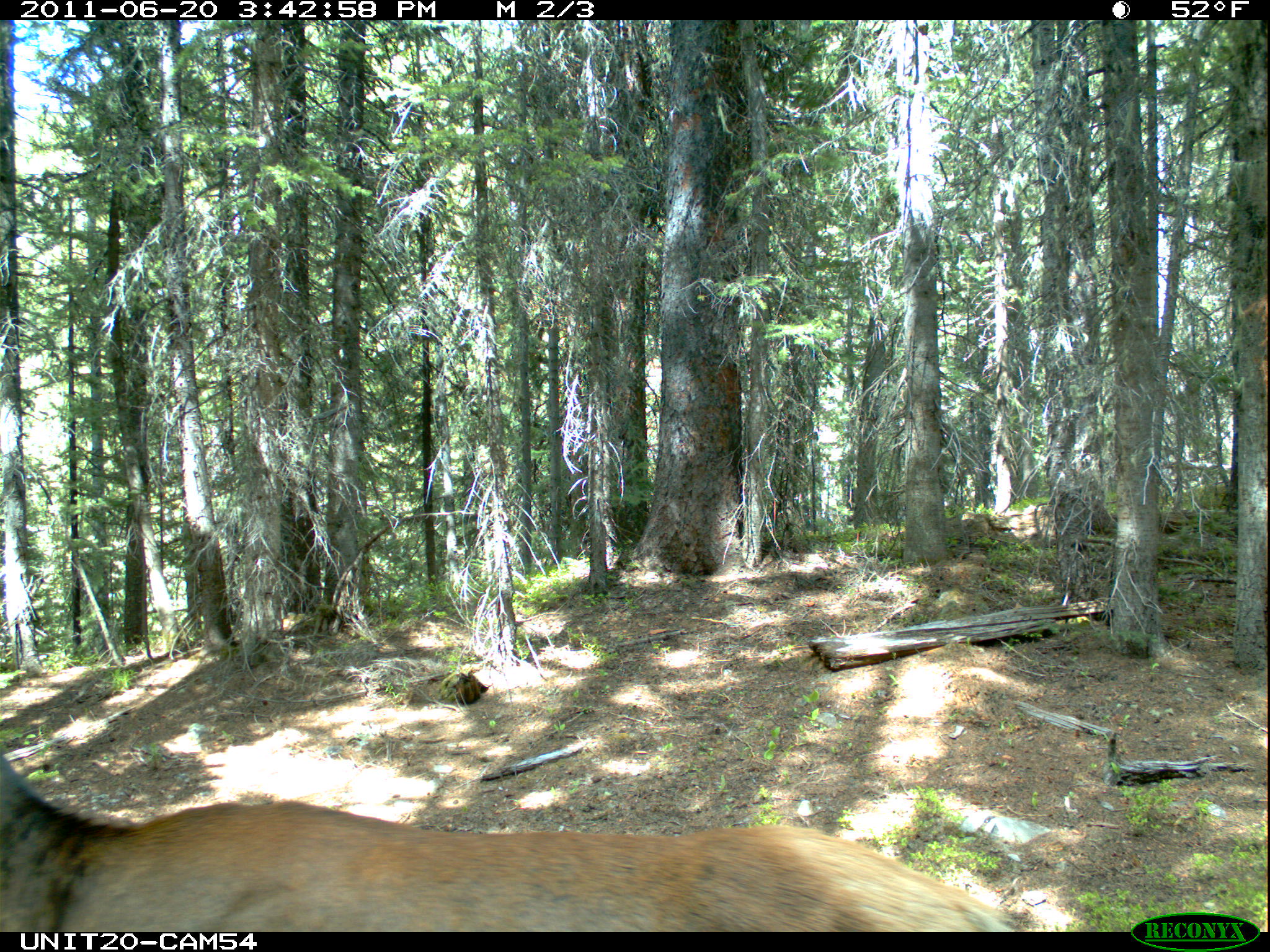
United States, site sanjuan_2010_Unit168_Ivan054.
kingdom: Animalia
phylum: Chordata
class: Mammalia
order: Artiodactyla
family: Cervidae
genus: Cervus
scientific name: Cervus elaphus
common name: red deer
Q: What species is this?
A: Cervus elaphus (red deer).